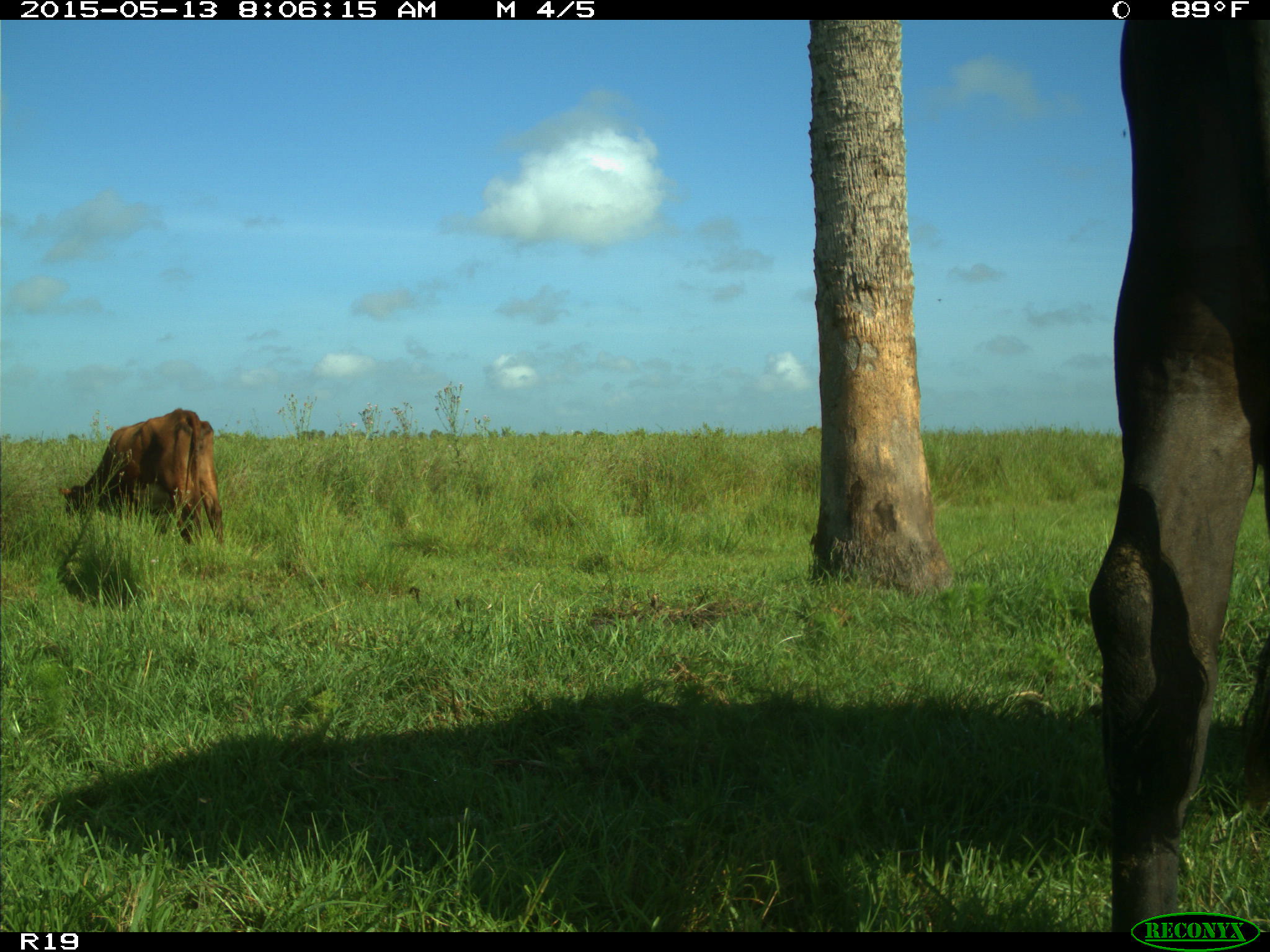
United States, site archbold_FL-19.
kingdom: Animalia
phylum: Chordata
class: Mammalia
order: Artiodactyla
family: Bovidae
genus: Bos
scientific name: Bos taurus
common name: domestic cow